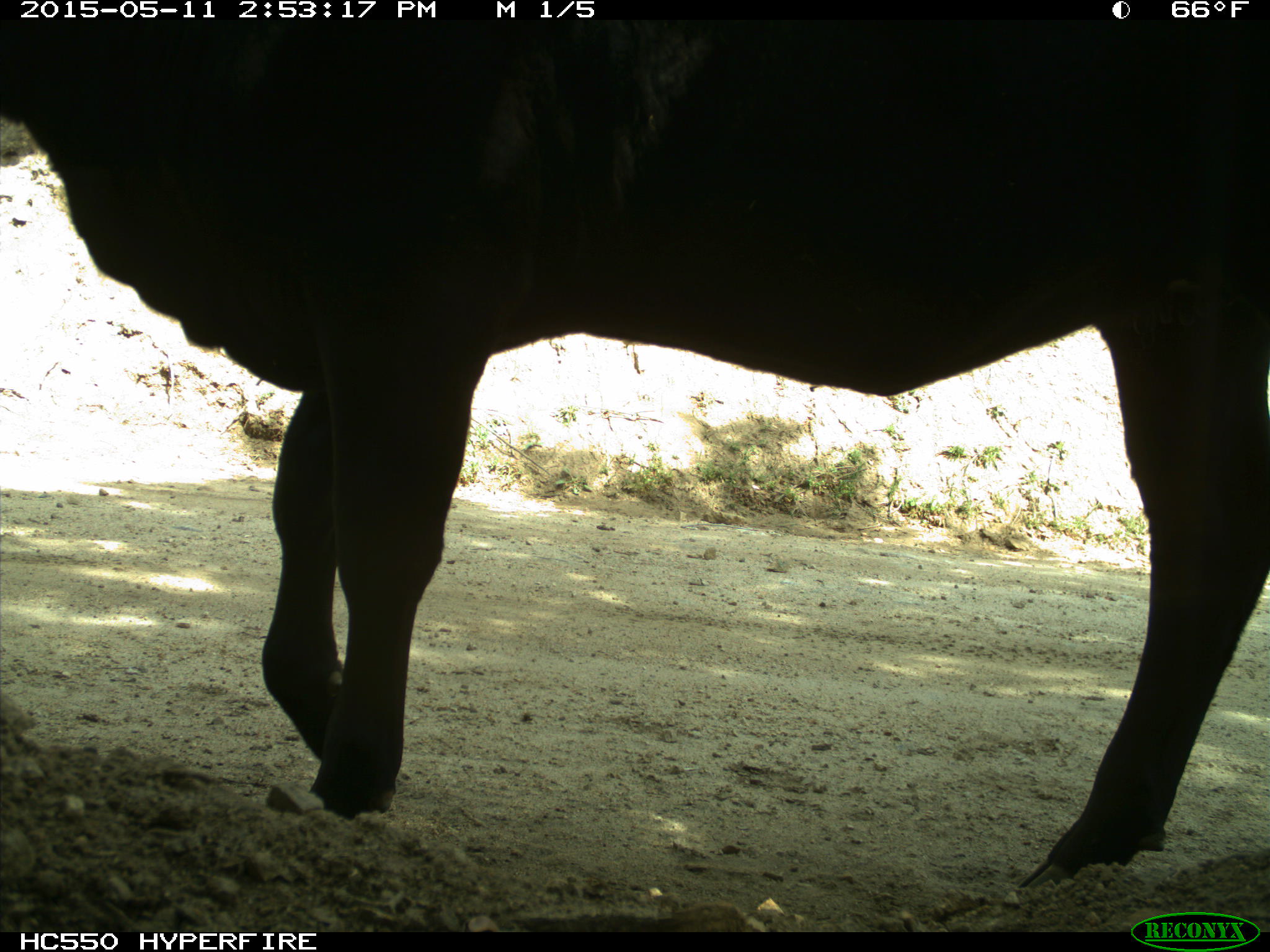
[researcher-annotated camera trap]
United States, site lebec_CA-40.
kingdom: Animalia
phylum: Chordata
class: Mammalia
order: Artiodactyla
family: Bovidae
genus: Bos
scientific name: Bos taurus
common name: domestic cow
Bos taurus (domestic cow).